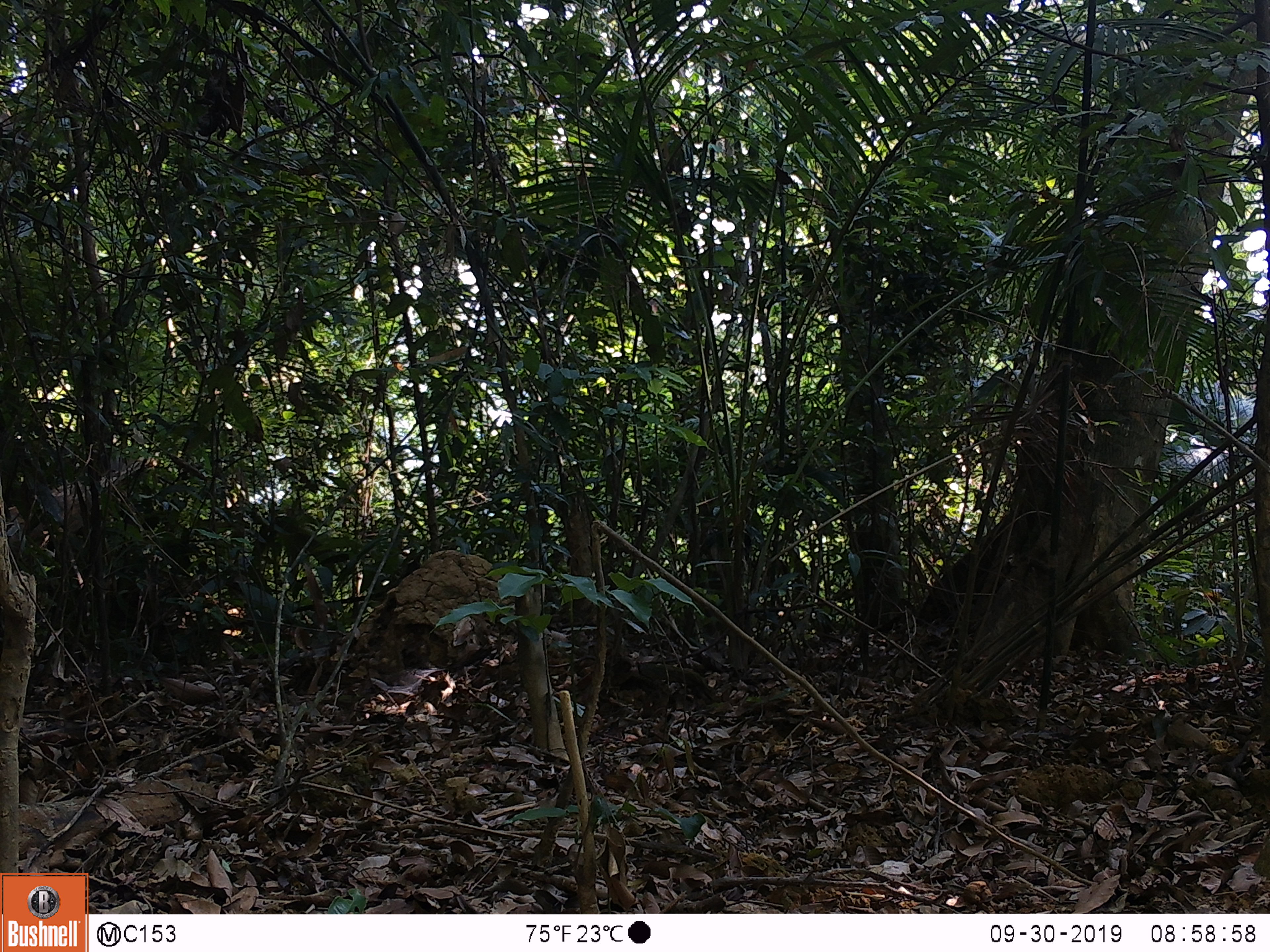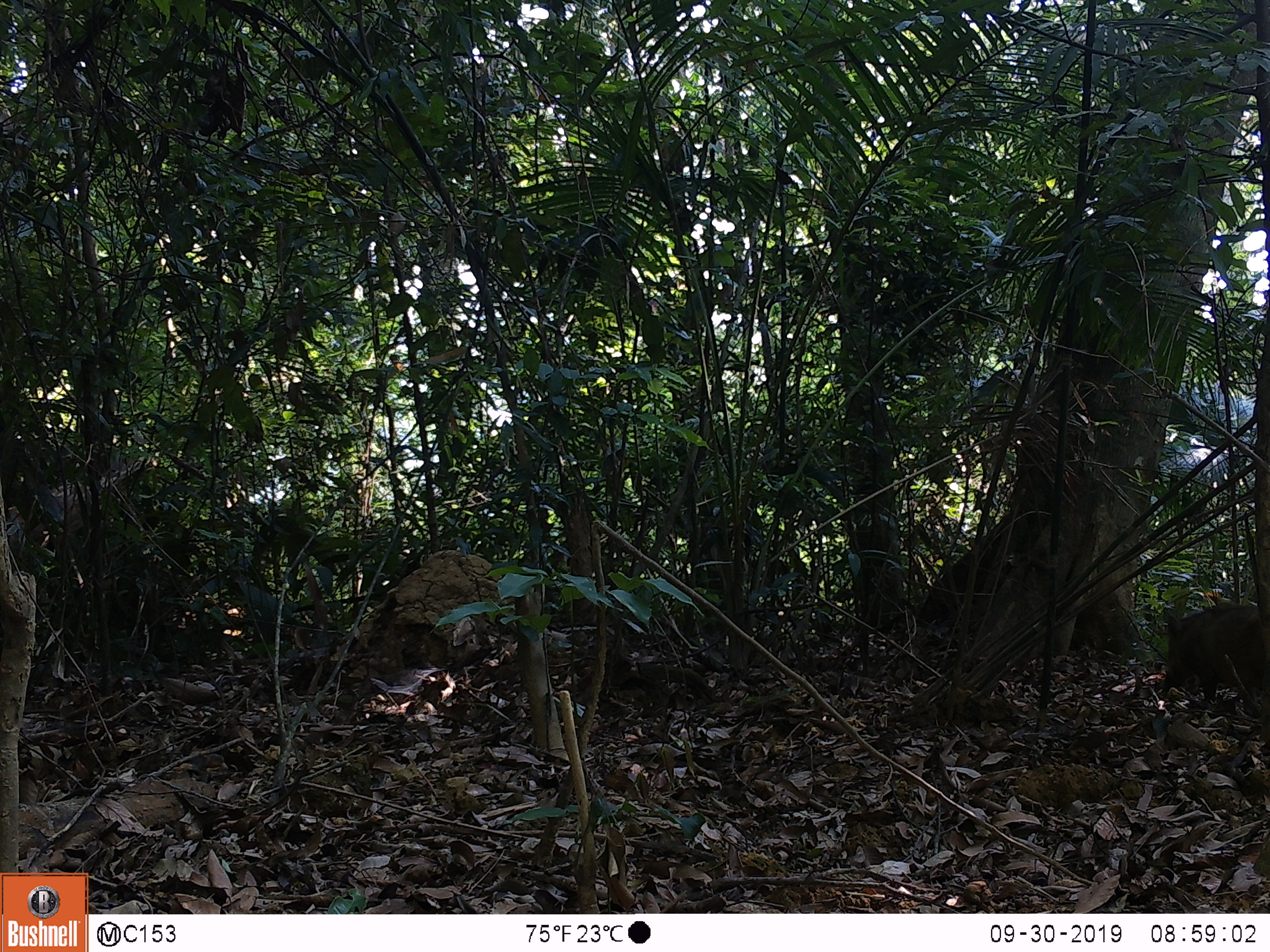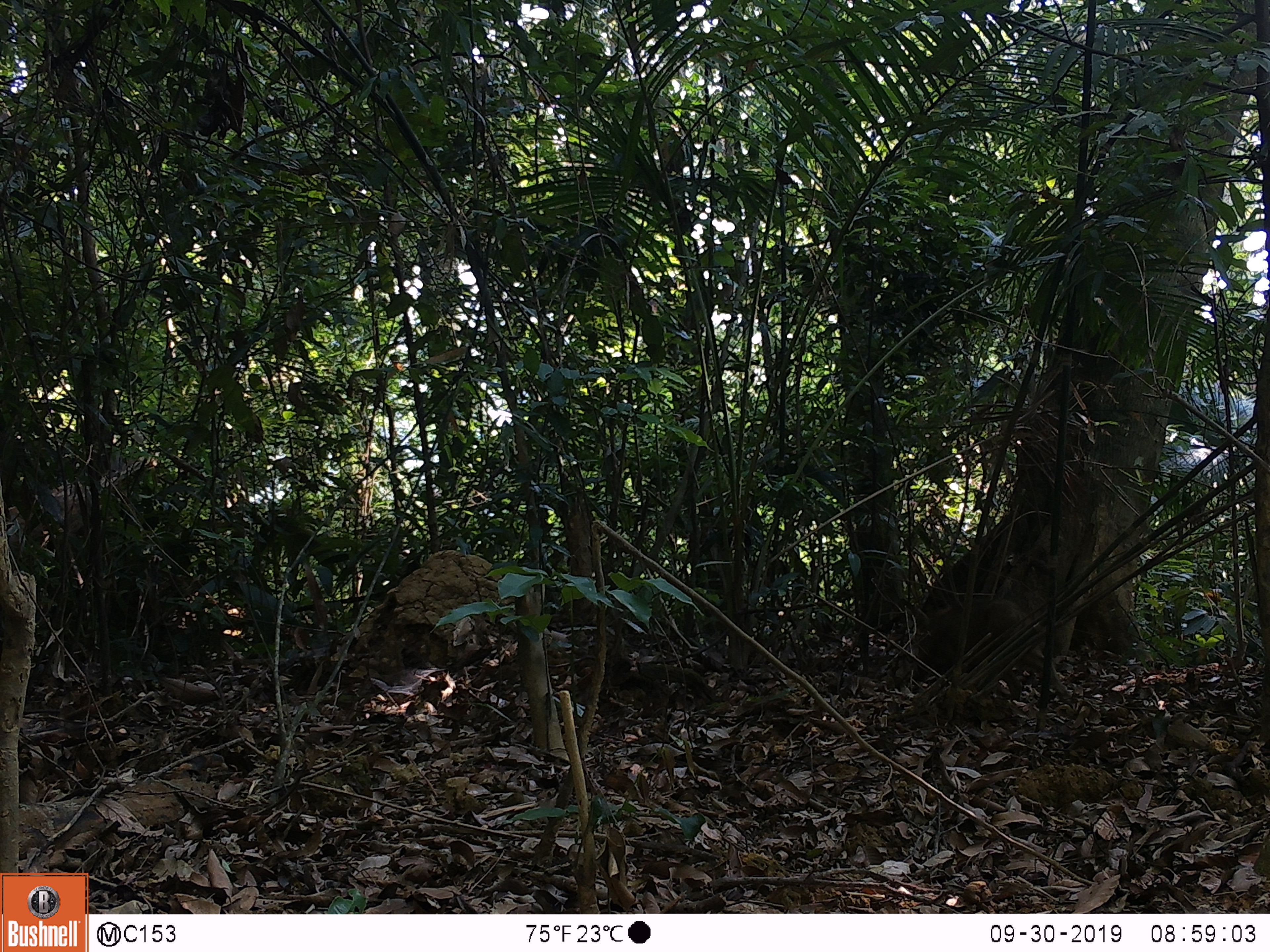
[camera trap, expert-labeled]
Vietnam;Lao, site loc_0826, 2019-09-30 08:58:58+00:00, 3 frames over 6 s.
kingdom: Animalia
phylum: Chordata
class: Mammalia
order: Artiodactyla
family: Suidae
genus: Sus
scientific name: Sus scrofa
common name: eurasian wild pig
Eurasian wild pig (Sus scrofa). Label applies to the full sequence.